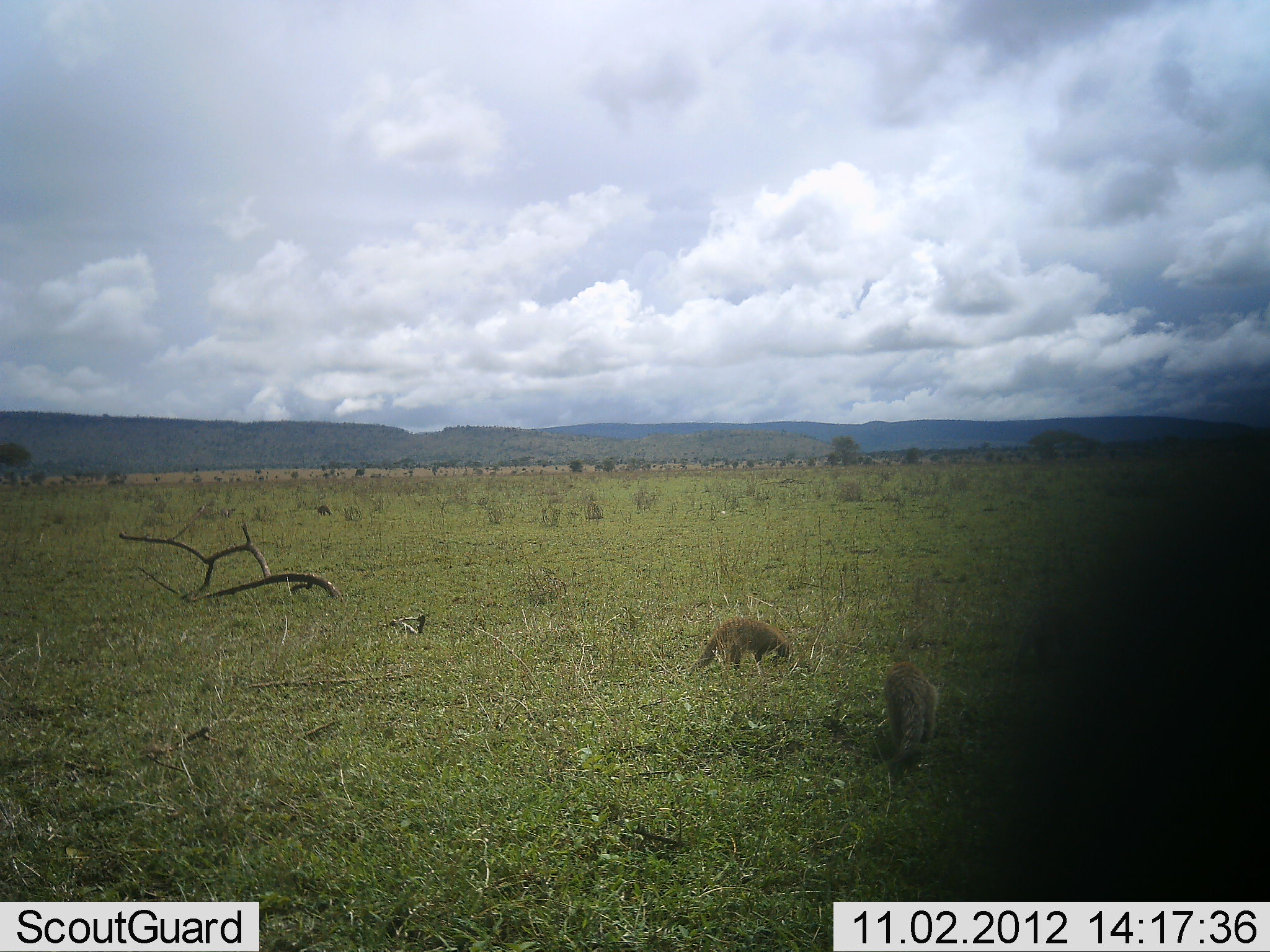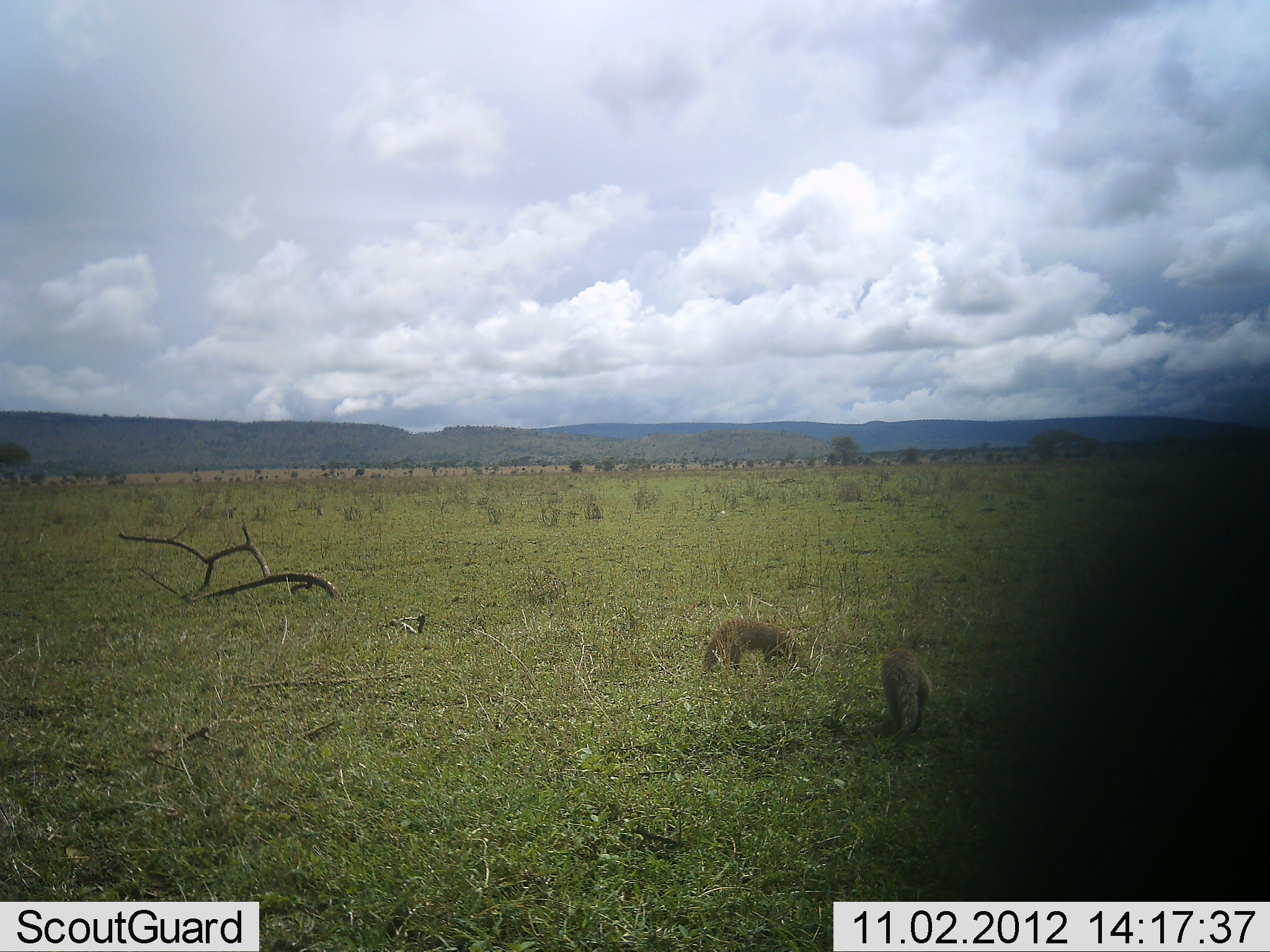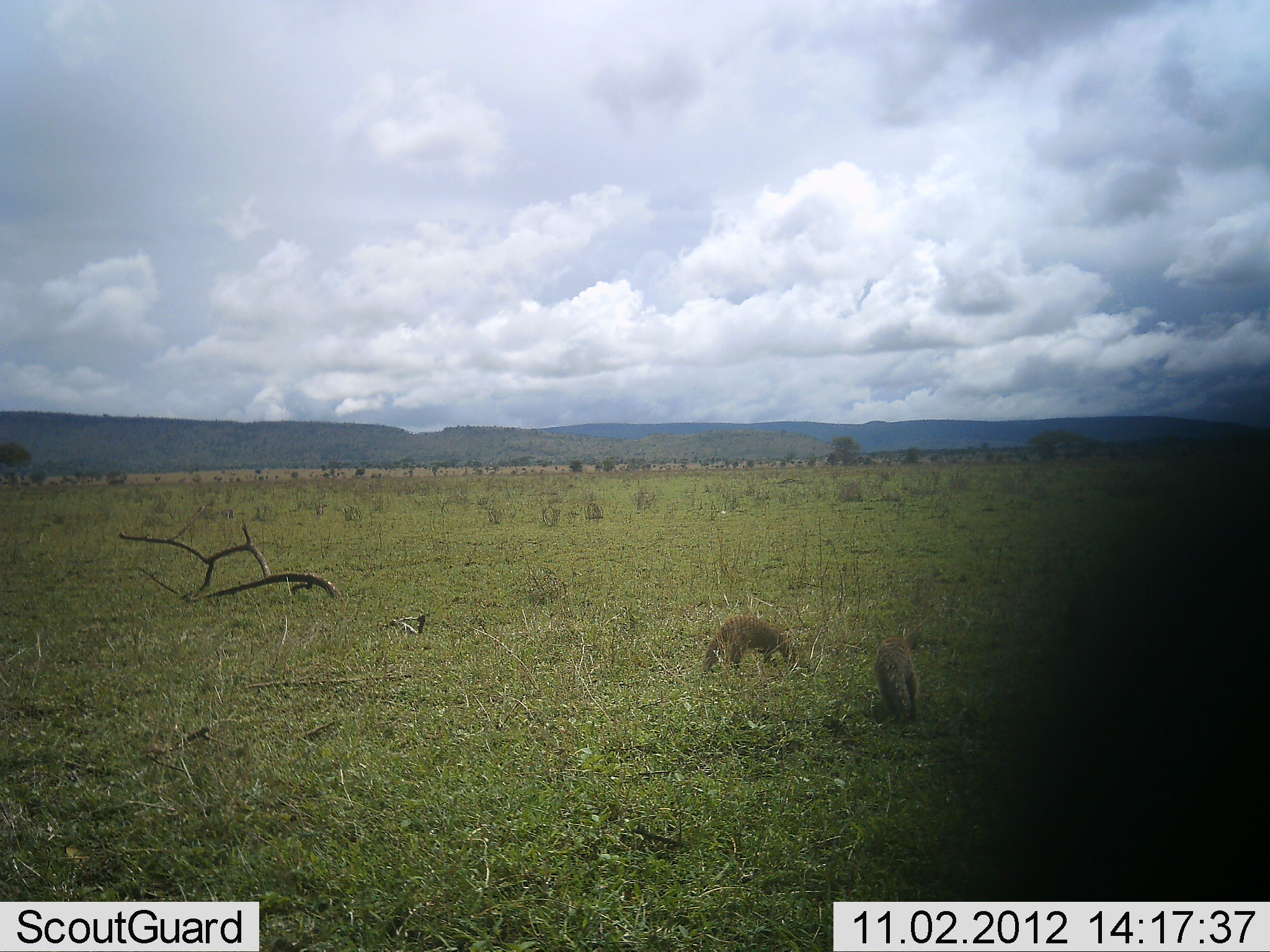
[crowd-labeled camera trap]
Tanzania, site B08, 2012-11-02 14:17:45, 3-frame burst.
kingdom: Animalia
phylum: Chordata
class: Mammalia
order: Carnivora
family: Herpestidae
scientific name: Herpestidae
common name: mongoose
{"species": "mongoose (Herpestidae)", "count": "5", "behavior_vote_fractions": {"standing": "10%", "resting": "10%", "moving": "70%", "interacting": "0%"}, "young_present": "0%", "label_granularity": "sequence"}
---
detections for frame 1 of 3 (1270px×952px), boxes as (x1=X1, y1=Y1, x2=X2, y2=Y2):
animal: (x1=877, y1=656, x2=941, y2=780); (x1=1005, y1=605, x2=1095, y2=687); (x1=686, y1=617, x2=794, y2=677); (x1=220, y1=506, x2=238, y2=519); (x1=315, y1=505, x2=333, y2=517)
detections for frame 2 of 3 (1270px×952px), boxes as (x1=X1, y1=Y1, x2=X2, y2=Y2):
animal: (x1=877, y1=646, x2=932, y2=753); (x1=702, y1=617, x2=798, y2=674); (x1=222, y1=507, x2=237, y2=519); (x1=315, y1=504, x2=324, y2=516)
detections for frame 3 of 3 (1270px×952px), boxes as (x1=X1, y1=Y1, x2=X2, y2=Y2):
animal: (x1=704, y1=615, x2=798, y2=676); (x1=877, y1=635, x2=916, y2=725); (x1=315, y1=503, x2=330, y2=515); (x1=225, y1=509, x2=234, y2=519)